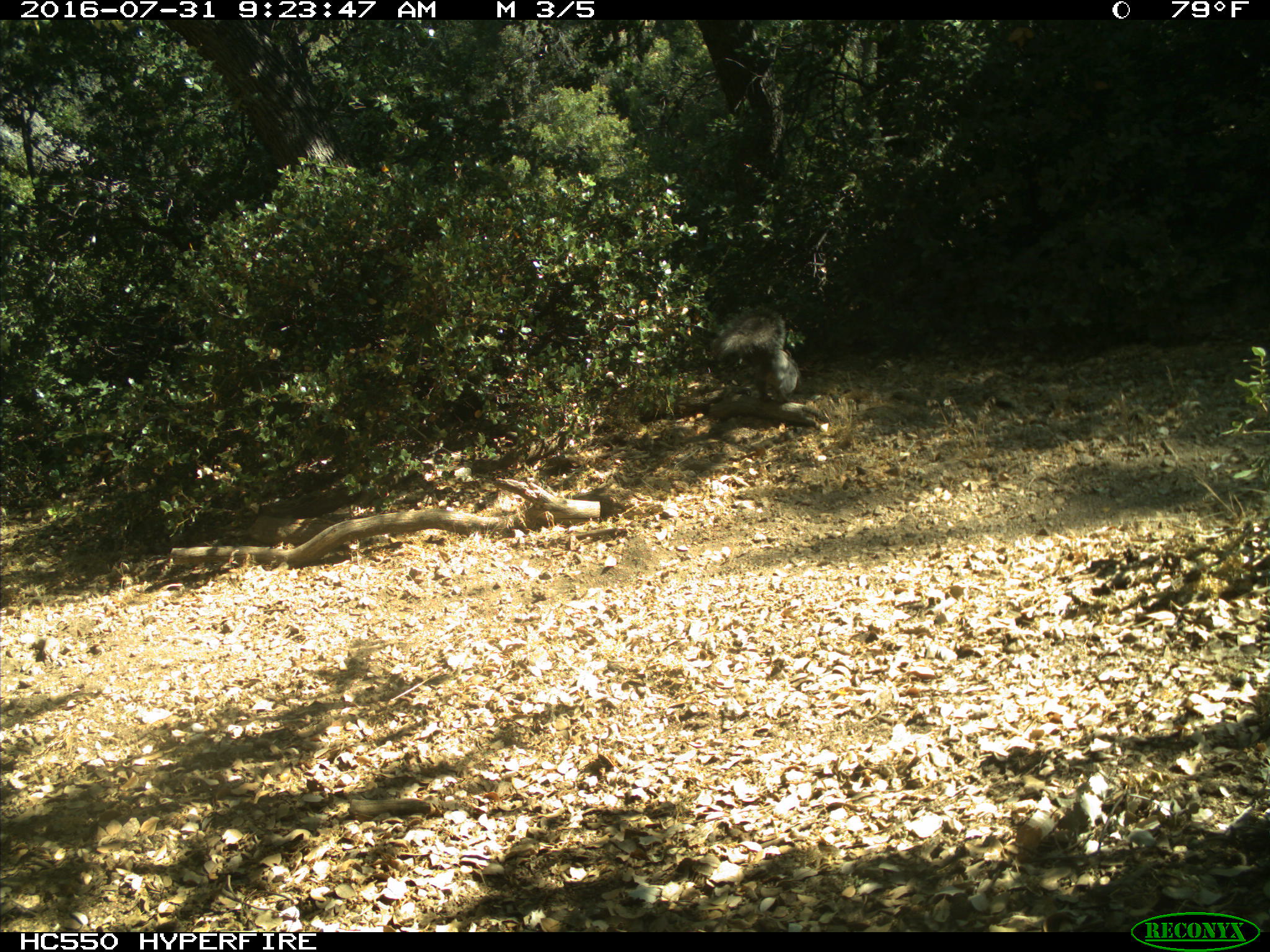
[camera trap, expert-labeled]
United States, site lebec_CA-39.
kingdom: Animalia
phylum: Chordata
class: Mammalia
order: Rodentia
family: Sciuridae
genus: Sciurus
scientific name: Sciurus carolinensis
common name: eastern gray squirrel